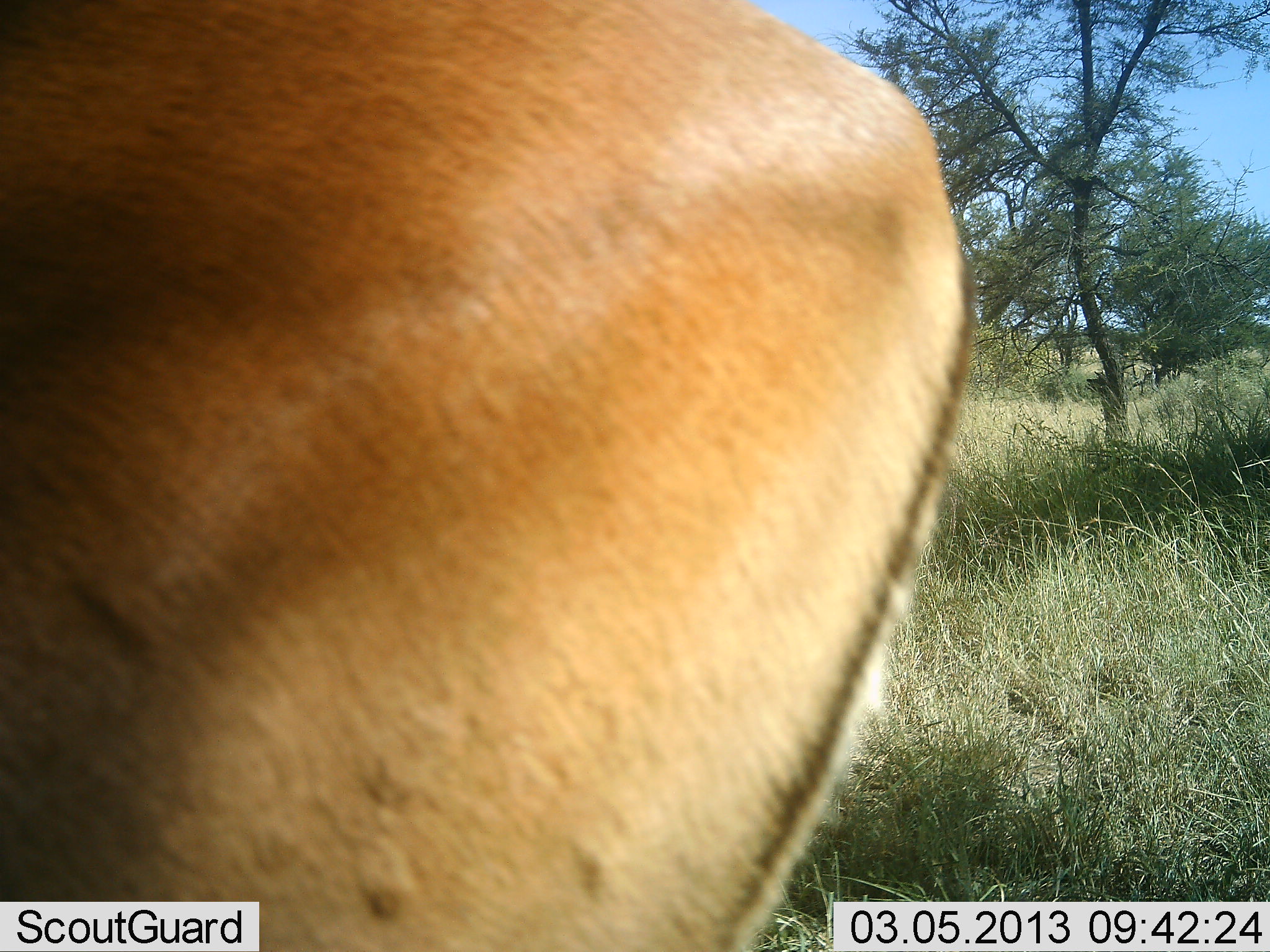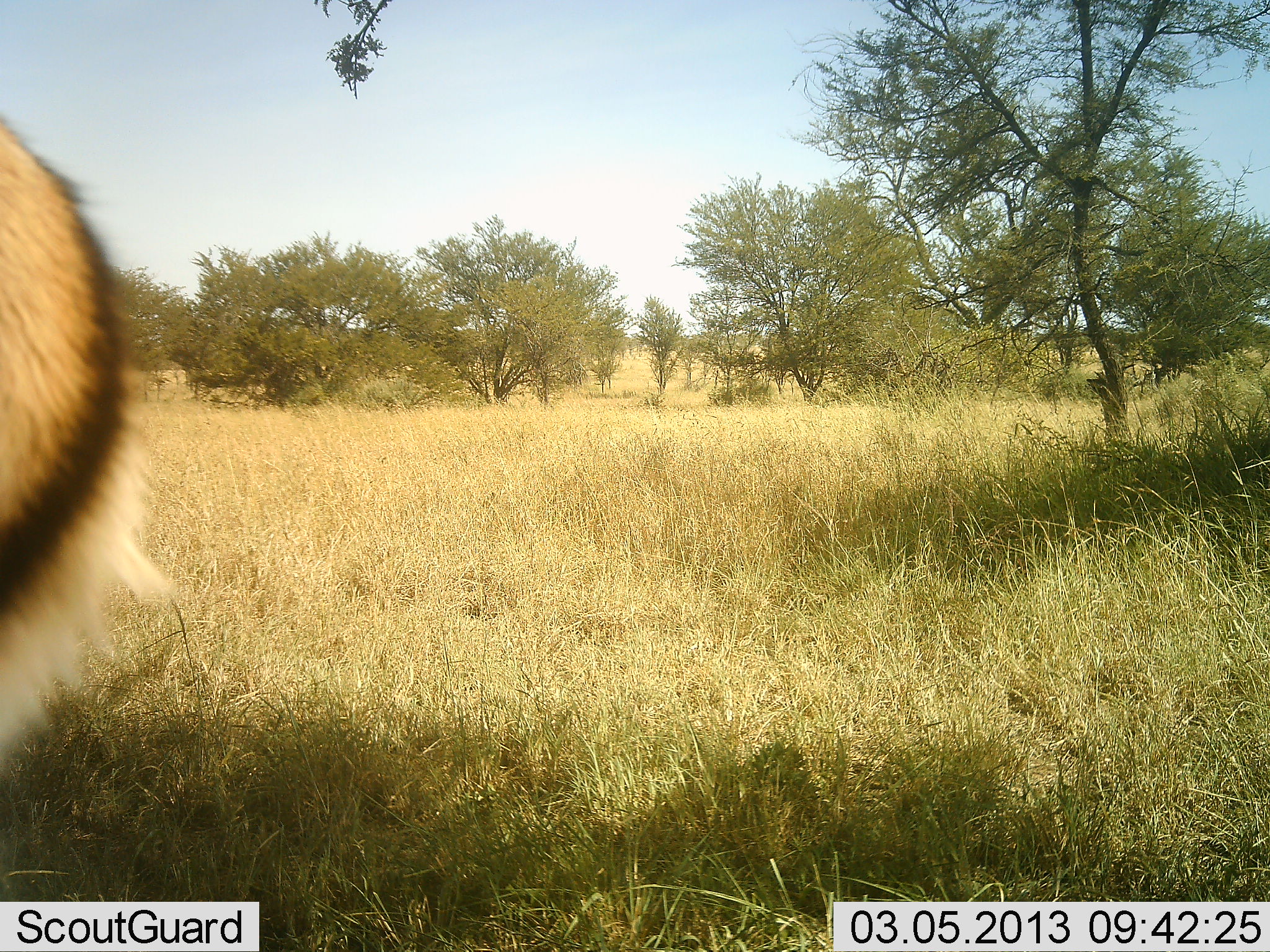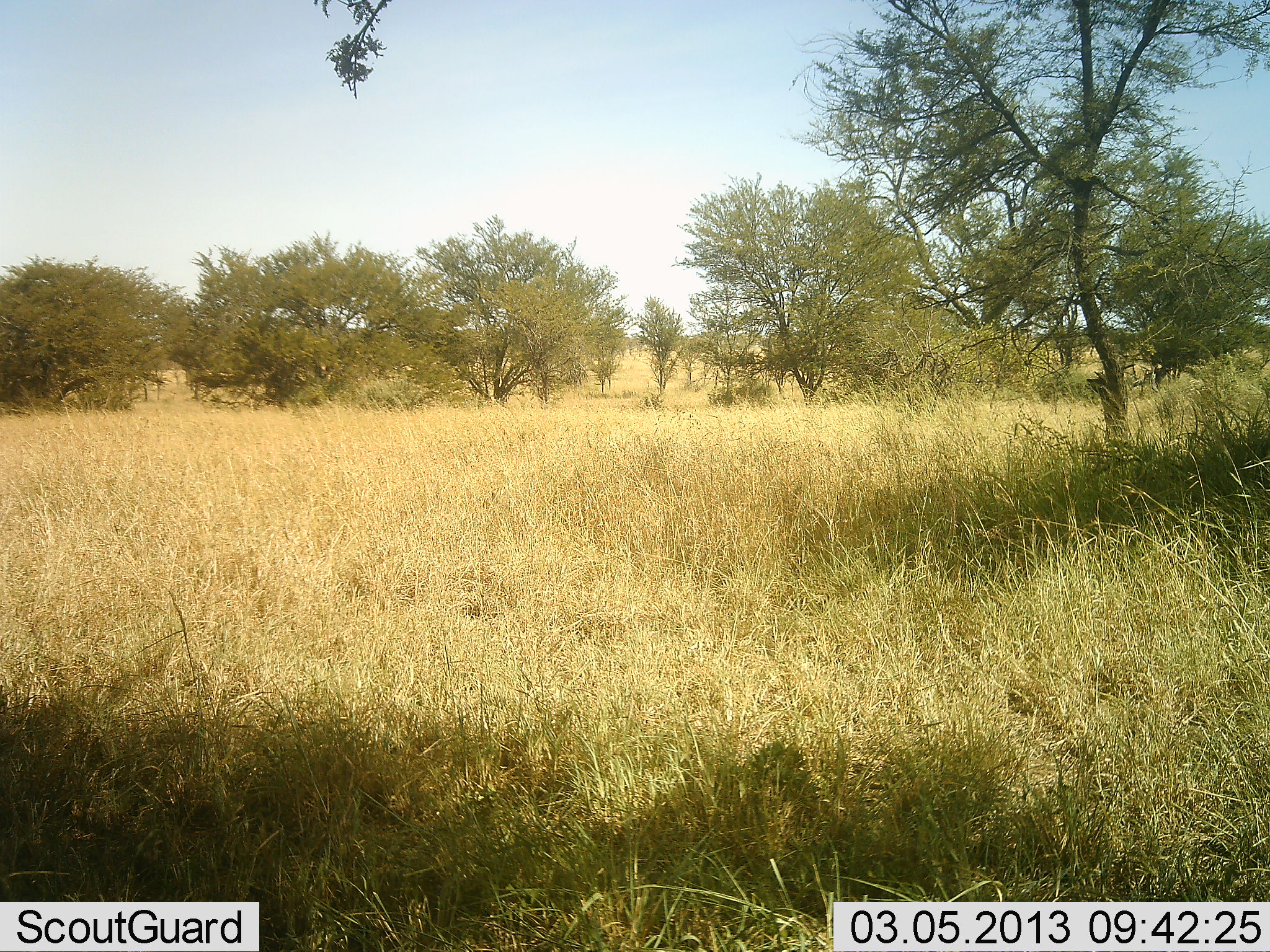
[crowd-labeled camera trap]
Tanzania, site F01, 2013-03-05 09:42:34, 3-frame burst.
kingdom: Animalia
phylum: Chordata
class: Mammalia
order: Artiodactyla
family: Bovidae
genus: Eudorcas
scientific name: Eudorcas thomsonii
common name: thomson's gazelle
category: gazellethomsons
Gazellethomsons (thomson's gazelle) (Eudorcas thomsonii), count 1. Behavior (volunteer vote fractions): standing 20%, resting 0%, moving 90%, interacting 0%. Young present (vote fraction): 0%. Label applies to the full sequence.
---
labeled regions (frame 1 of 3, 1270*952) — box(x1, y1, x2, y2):
animal: box(1, 1, 976, 952)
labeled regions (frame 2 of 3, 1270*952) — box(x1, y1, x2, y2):
animal: box(0, 109, 171, 767)